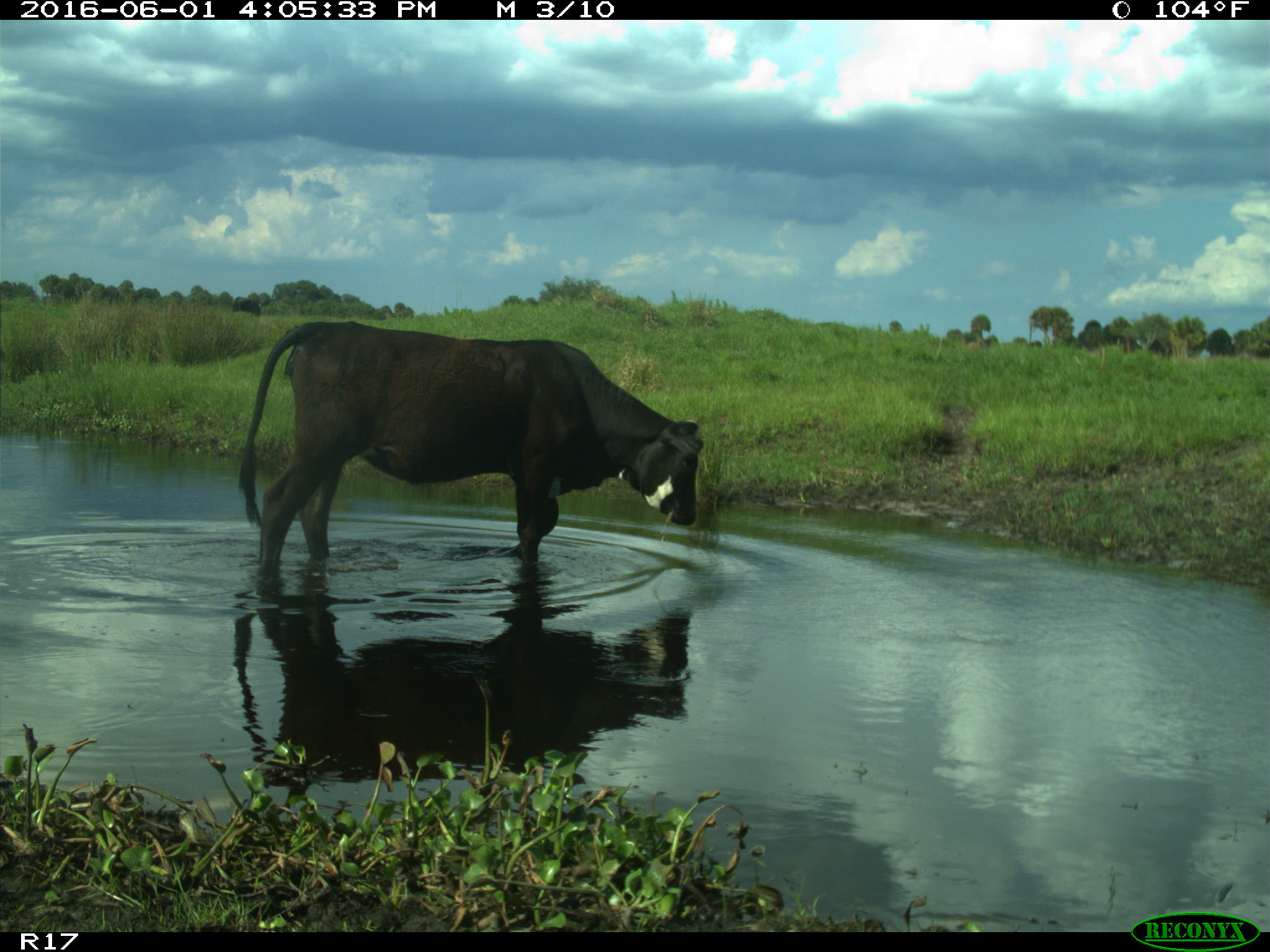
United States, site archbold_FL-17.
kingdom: Animalia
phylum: Chordata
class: Mammalia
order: Artiodactyla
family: Bovidae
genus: Bos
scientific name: Bos taurus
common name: domestic cow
Bos taurus (domestic cow).